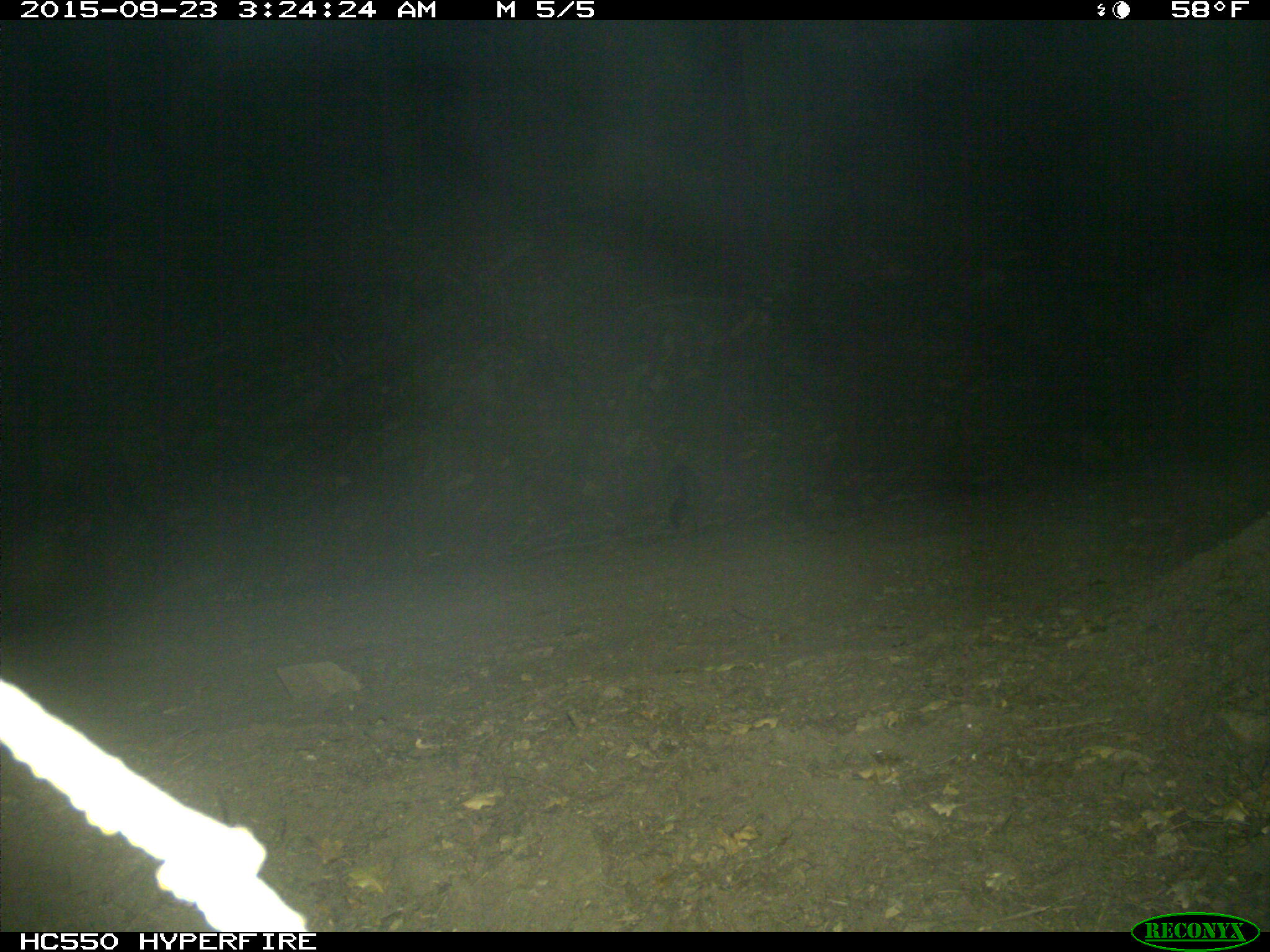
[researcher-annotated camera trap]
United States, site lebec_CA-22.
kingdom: Animalia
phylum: Chordata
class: Mammalia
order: Carnivora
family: Canidae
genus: Urocyon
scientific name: Urocyon cinereoargenteus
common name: gray fox